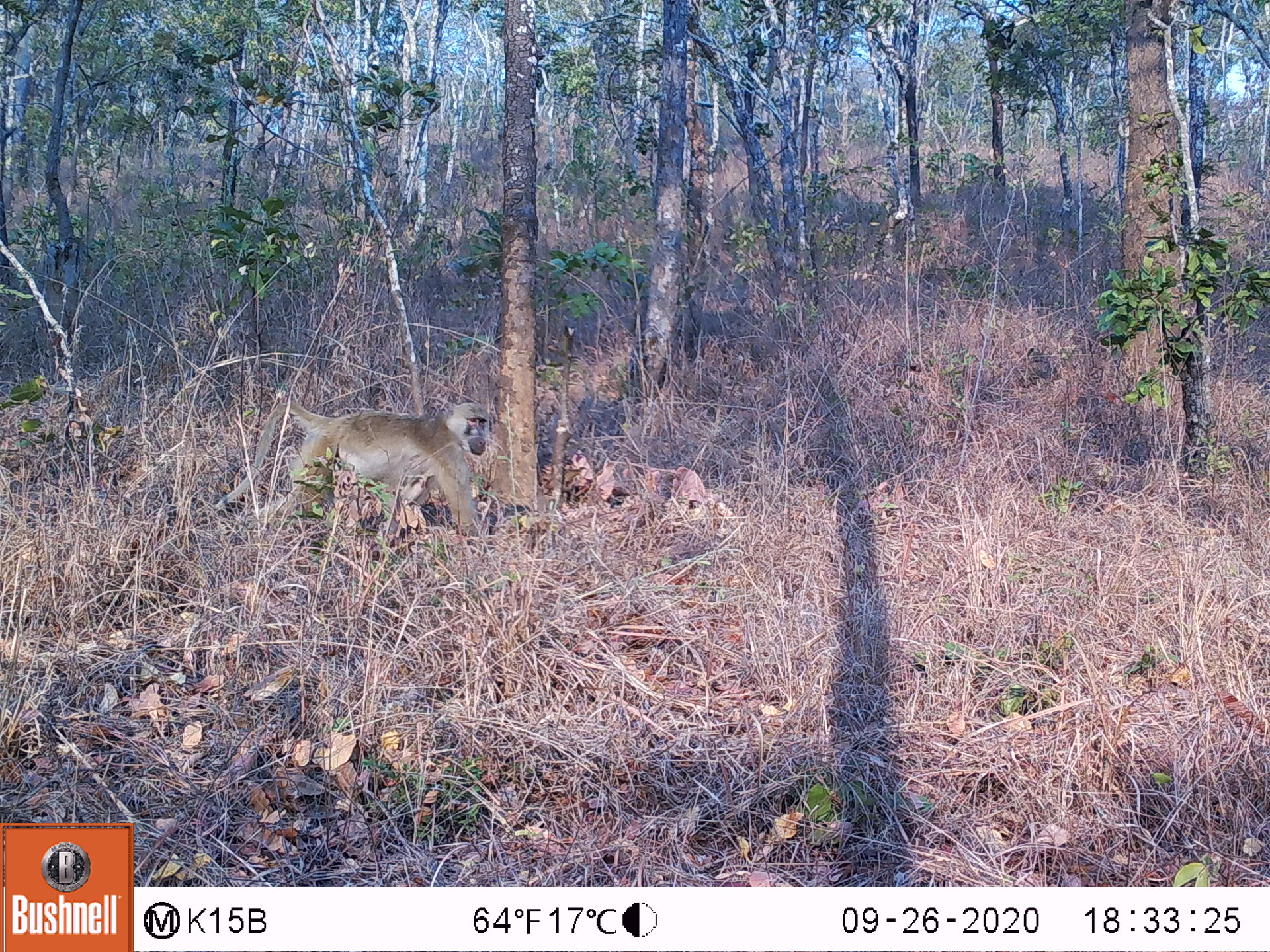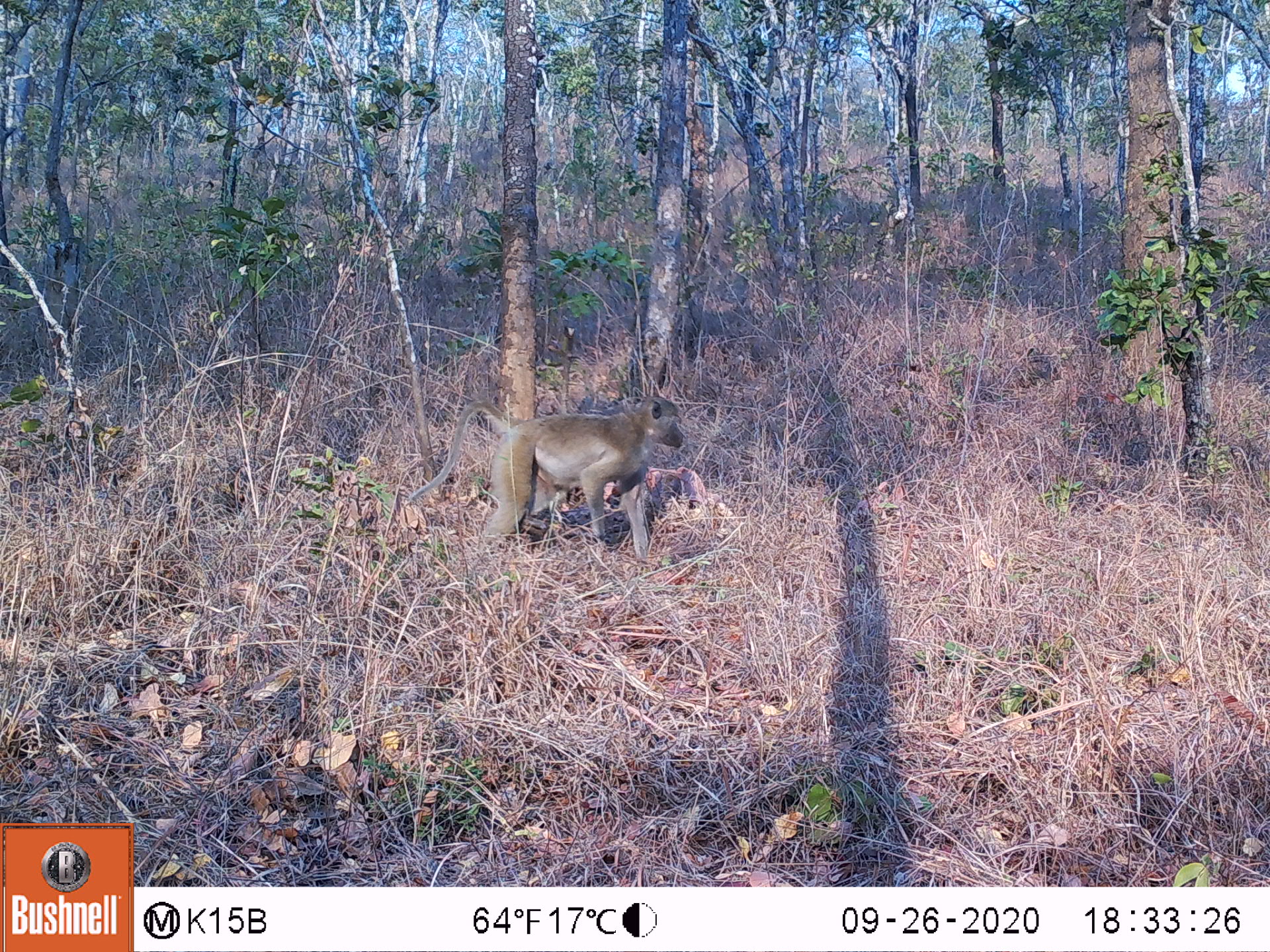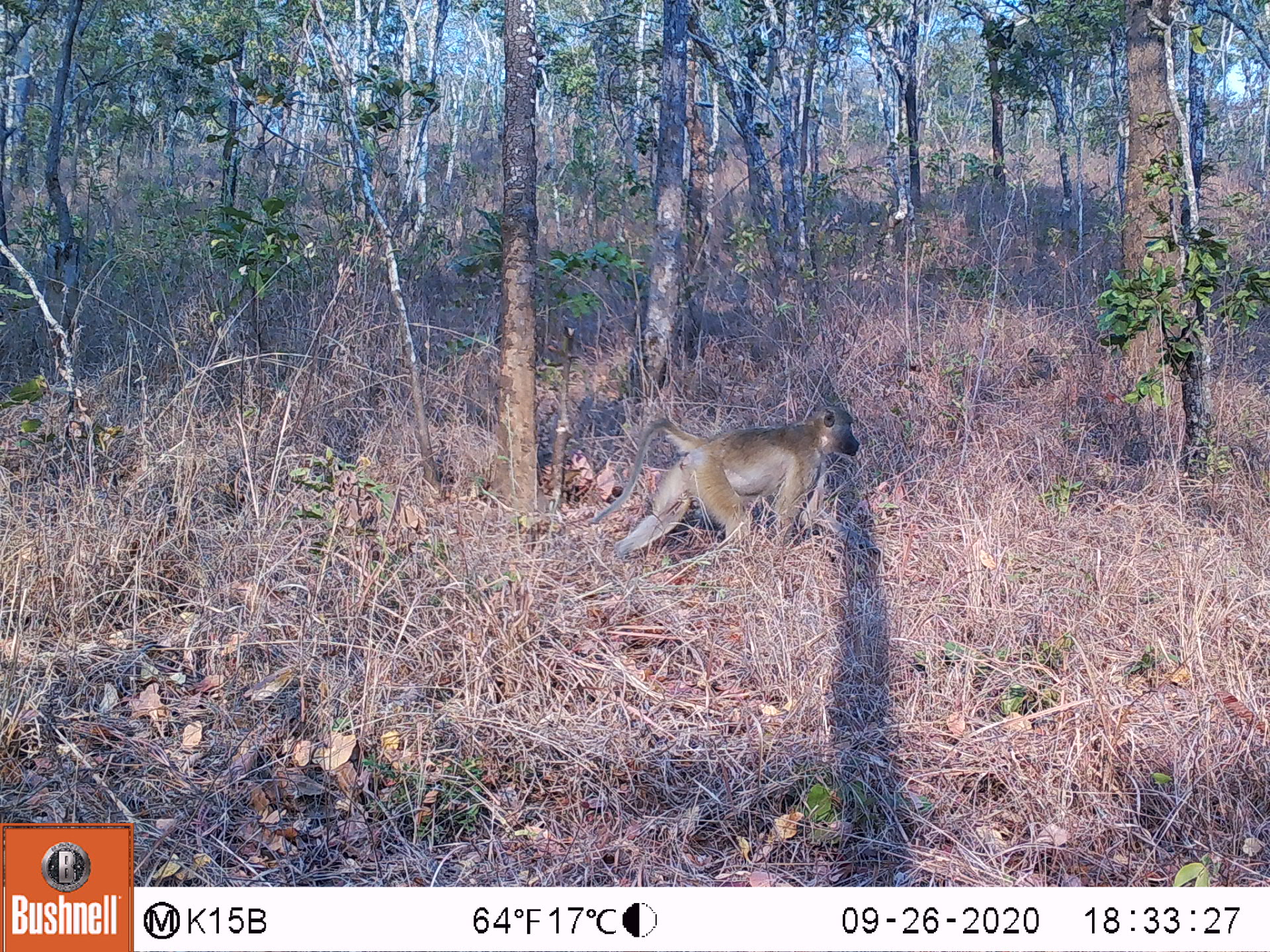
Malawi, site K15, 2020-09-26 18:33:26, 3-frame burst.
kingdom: Animalia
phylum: Chordata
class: Mammalia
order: Primates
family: Cercopithecidae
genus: Papio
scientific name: Papio cynocephalus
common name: yellow baboon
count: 1